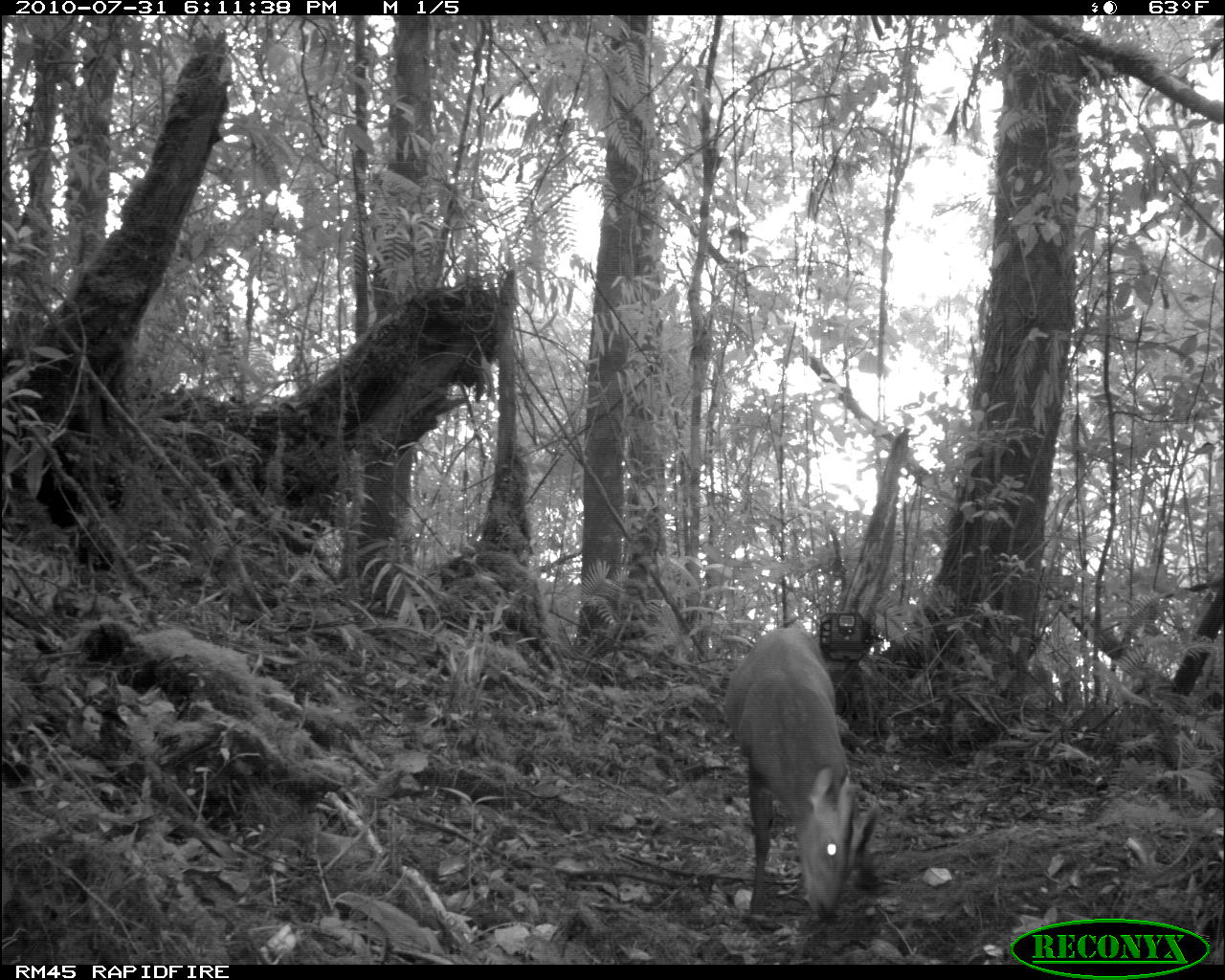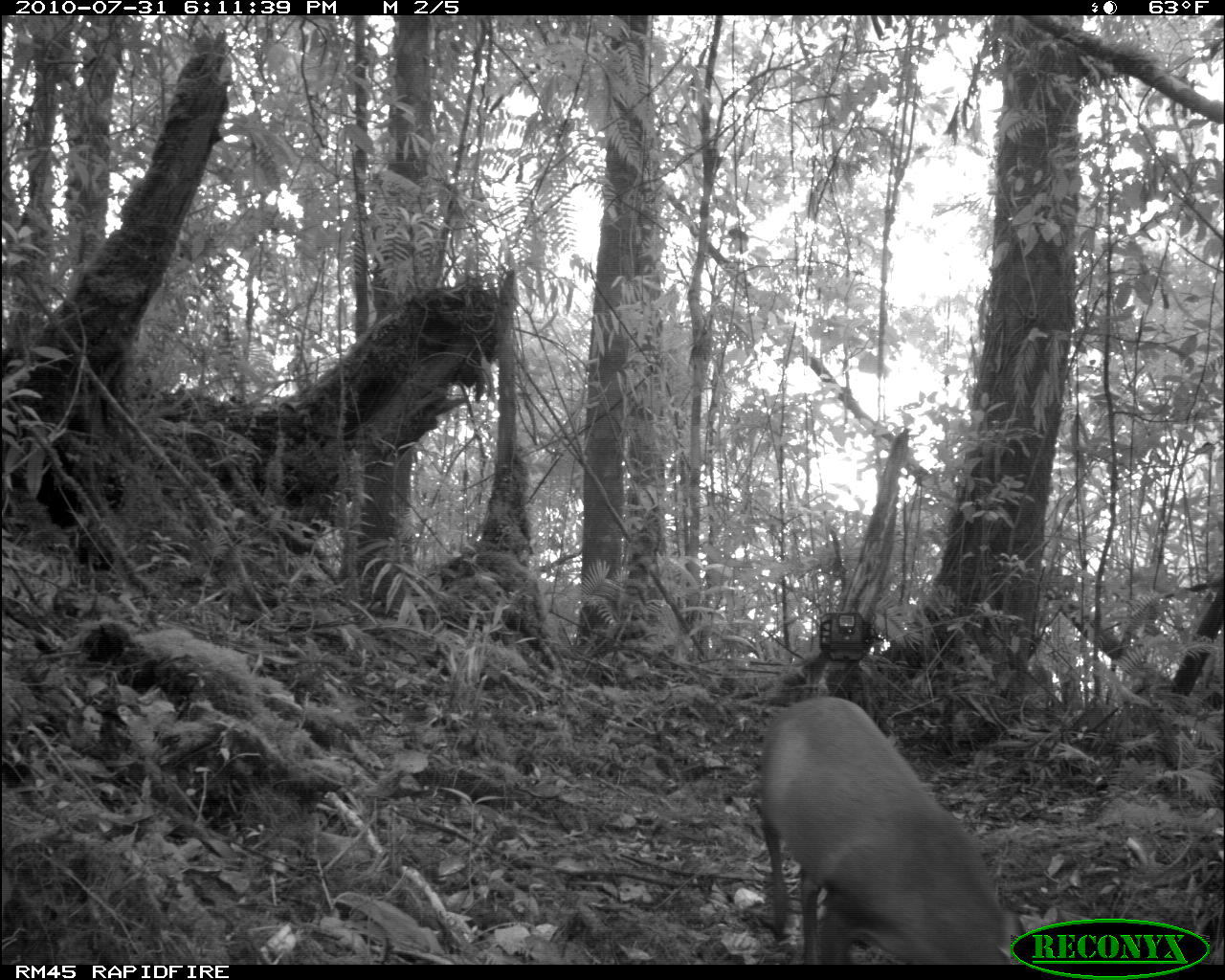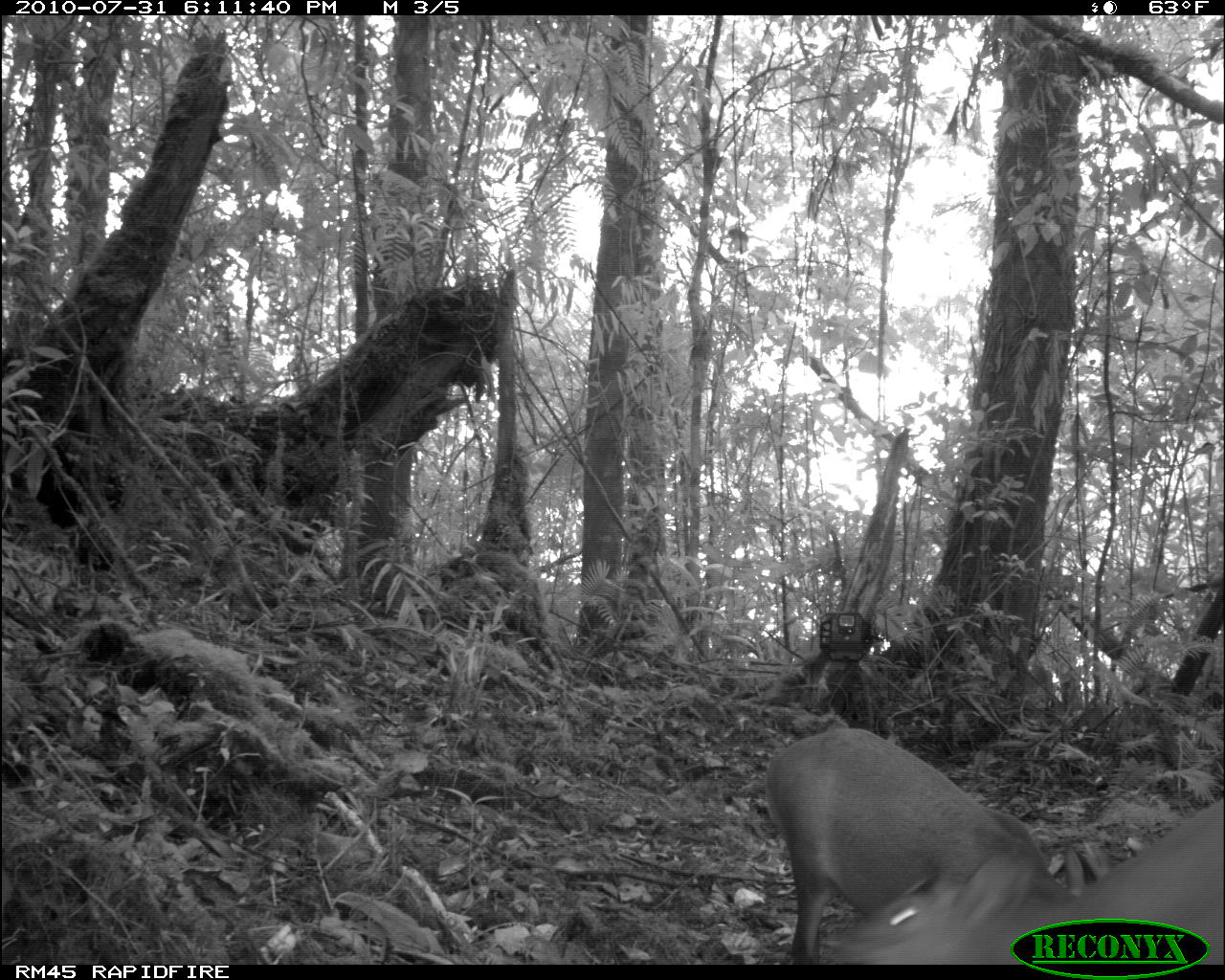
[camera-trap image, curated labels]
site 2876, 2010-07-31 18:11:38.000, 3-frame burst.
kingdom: Animalia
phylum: Chordata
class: Mammalia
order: Artiodactyla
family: Cervidae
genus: Muntiacus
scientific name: Muntiacus muntjak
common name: southern red muntjac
Muntiacus muntjak (southern red muntjac), count 1.